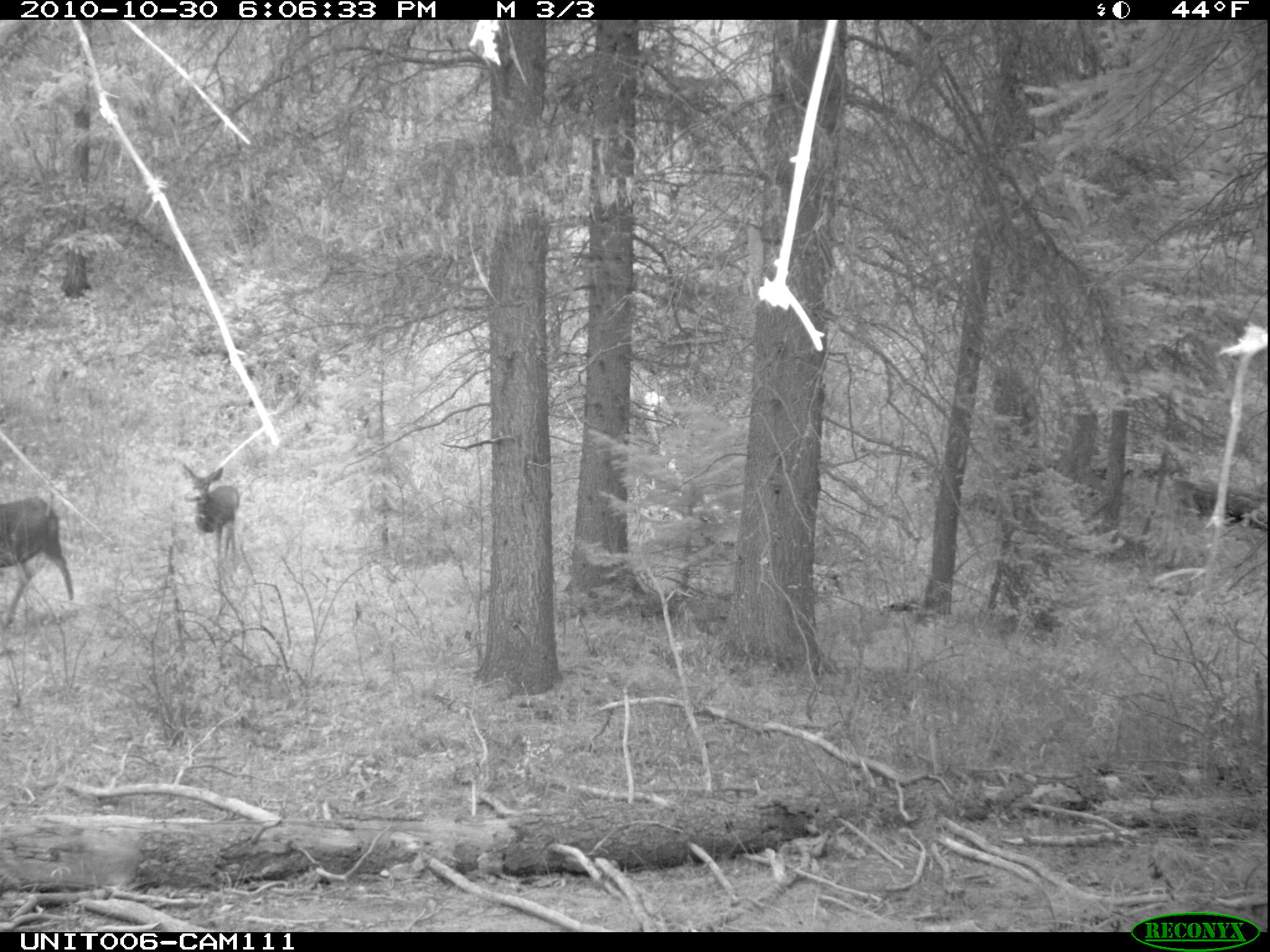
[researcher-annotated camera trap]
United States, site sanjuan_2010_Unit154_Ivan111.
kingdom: Animalia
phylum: Chordata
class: Mammalia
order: Artiodactyla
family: Cervidae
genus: Odocoileus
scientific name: Odocoileus hemionus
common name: mule deer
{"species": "Odocoileus hemionus (mule deer)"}